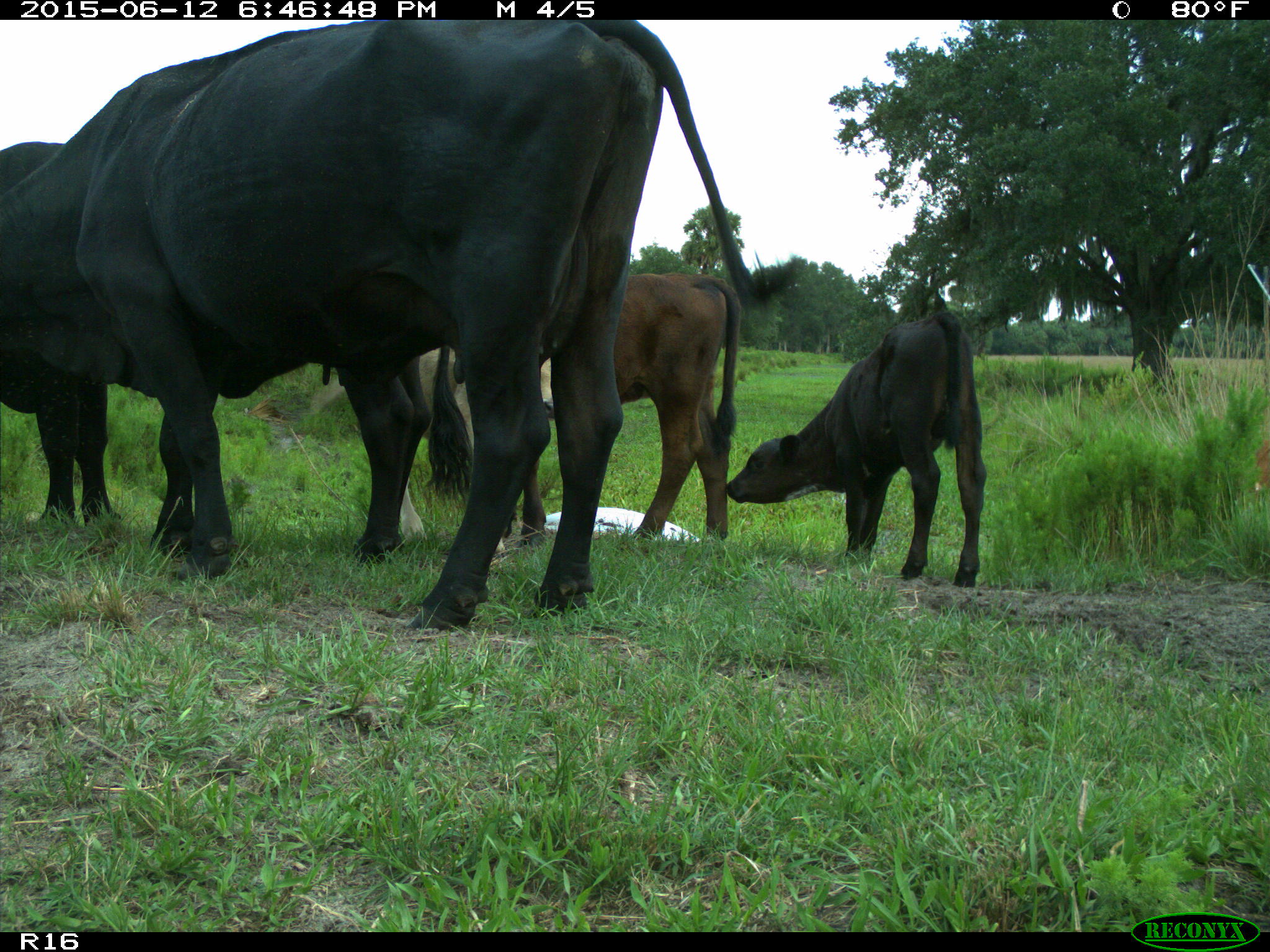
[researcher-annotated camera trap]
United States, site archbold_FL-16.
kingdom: Animalia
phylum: Chordata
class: Mammalia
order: Artiodactyla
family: Bovidae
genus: Bos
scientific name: Bos taurus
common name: domestic cow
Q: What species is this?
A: Bos taurus (domestic cow).